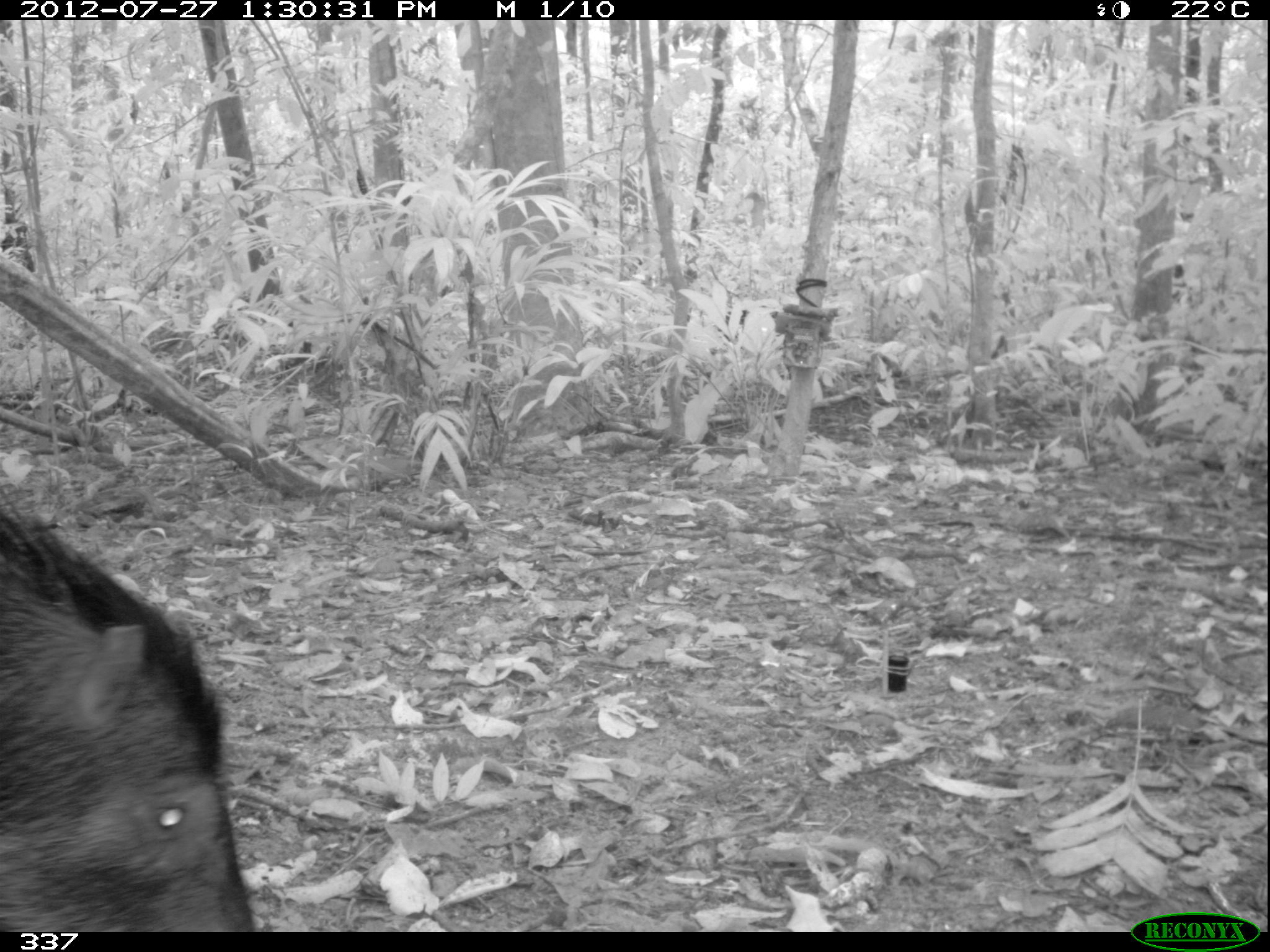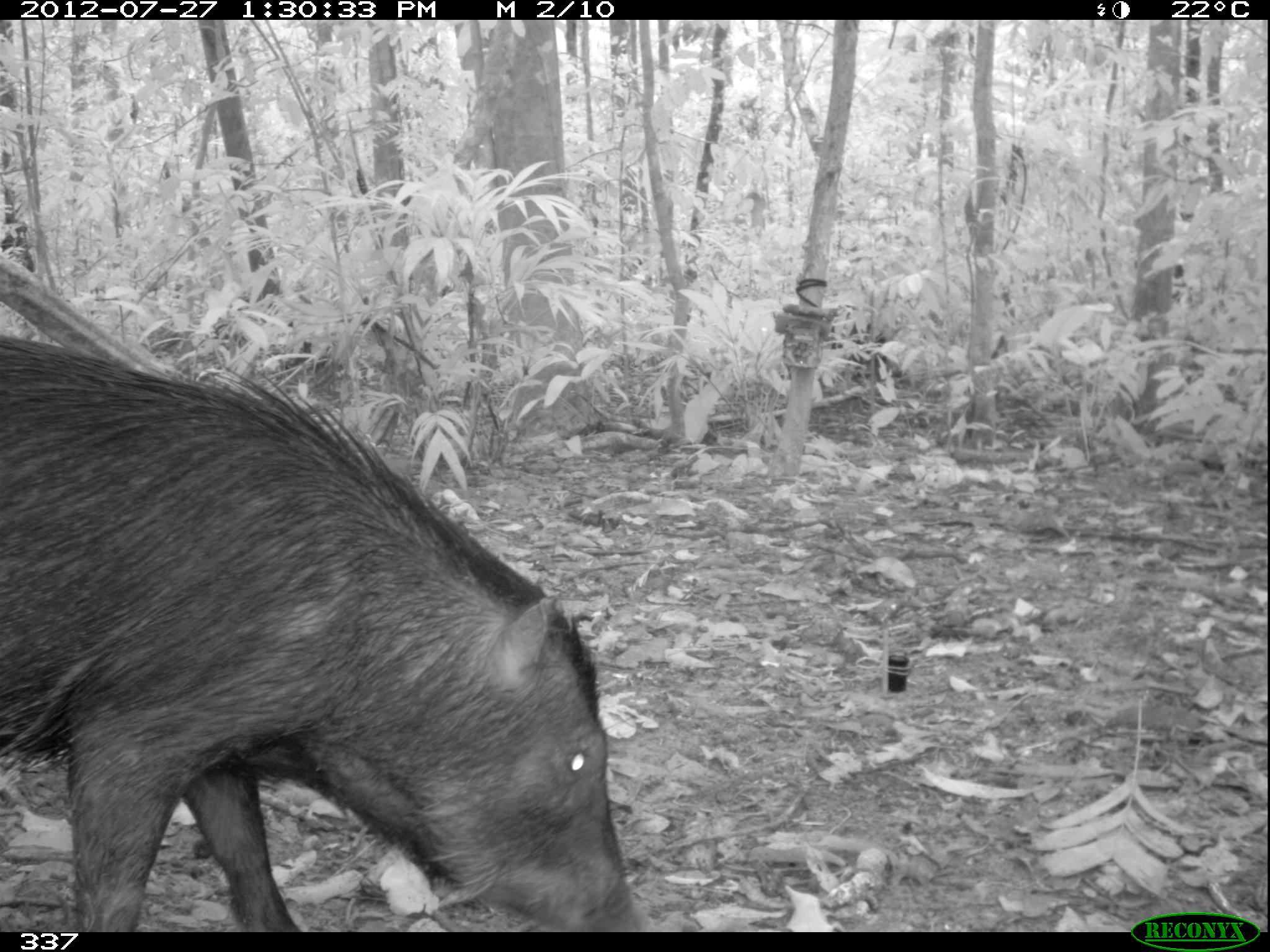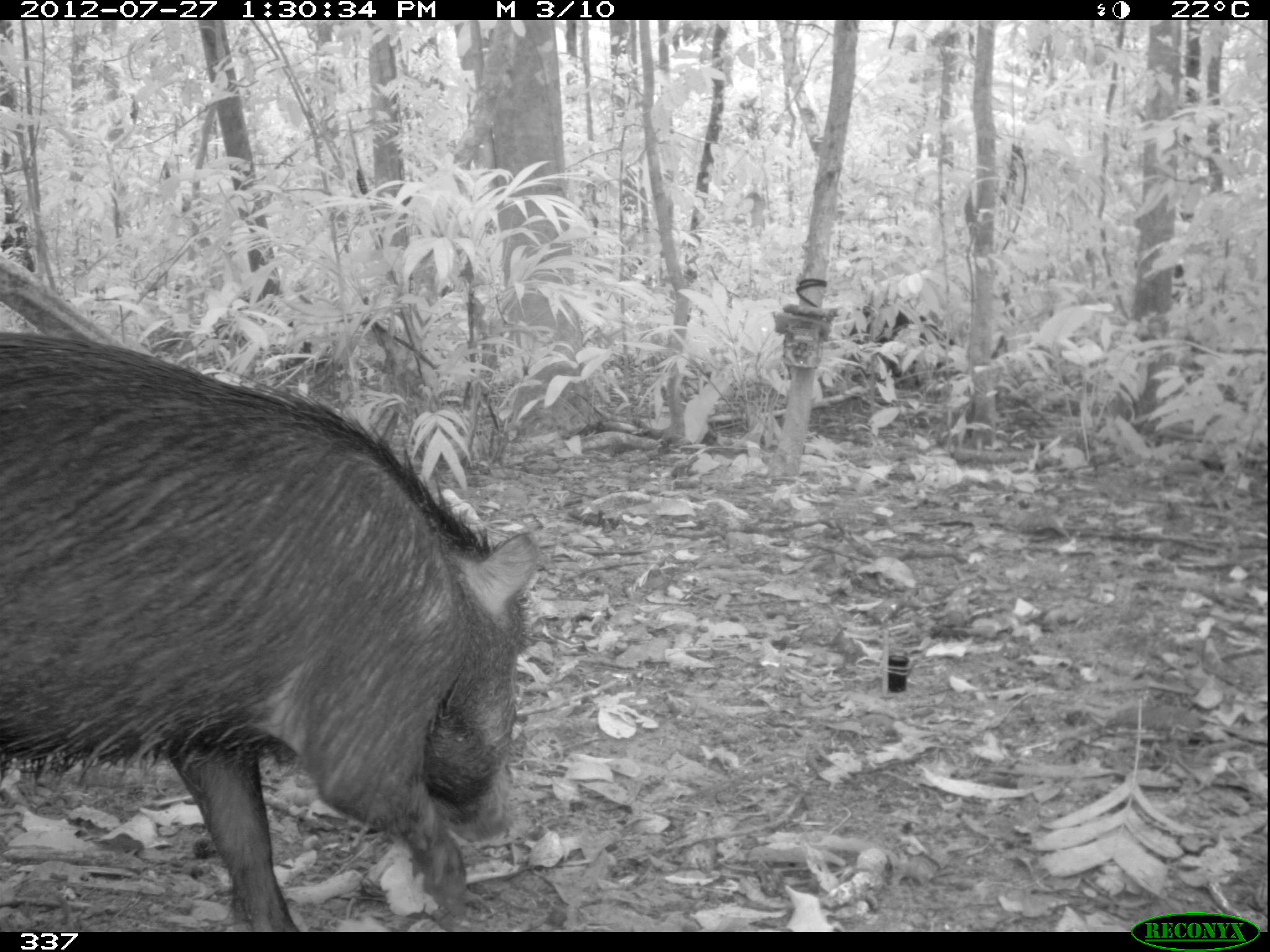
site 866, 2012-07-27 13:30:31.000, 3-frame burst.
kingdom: Animalia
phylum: Chordata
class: Mammalia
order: Artiodactyla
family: Tayassuidae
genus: Tayassu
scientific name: Tayassu pecari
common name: white-lipped peccary